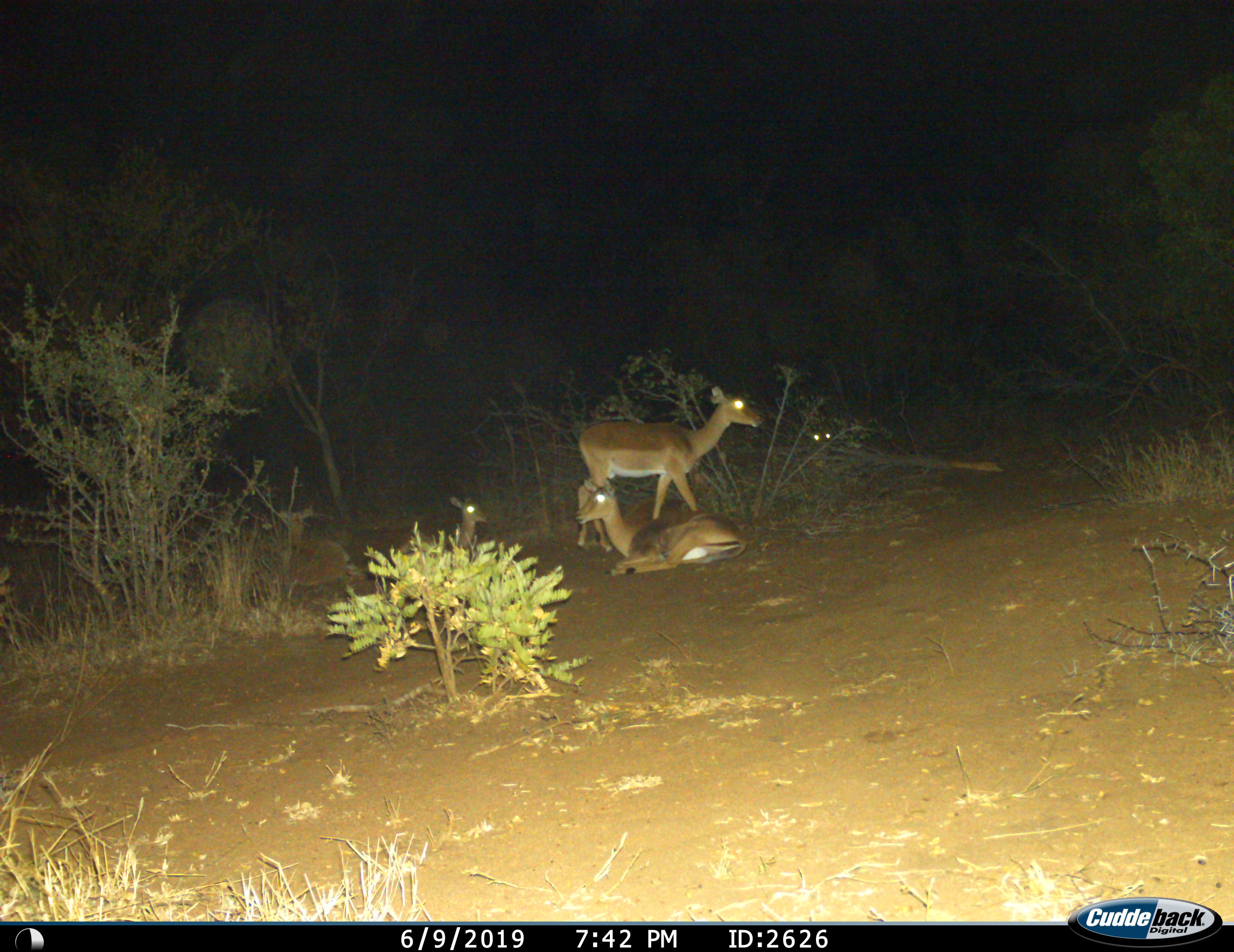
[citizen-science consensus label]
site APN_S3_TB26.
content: unidentified animal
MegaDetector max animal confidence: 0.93